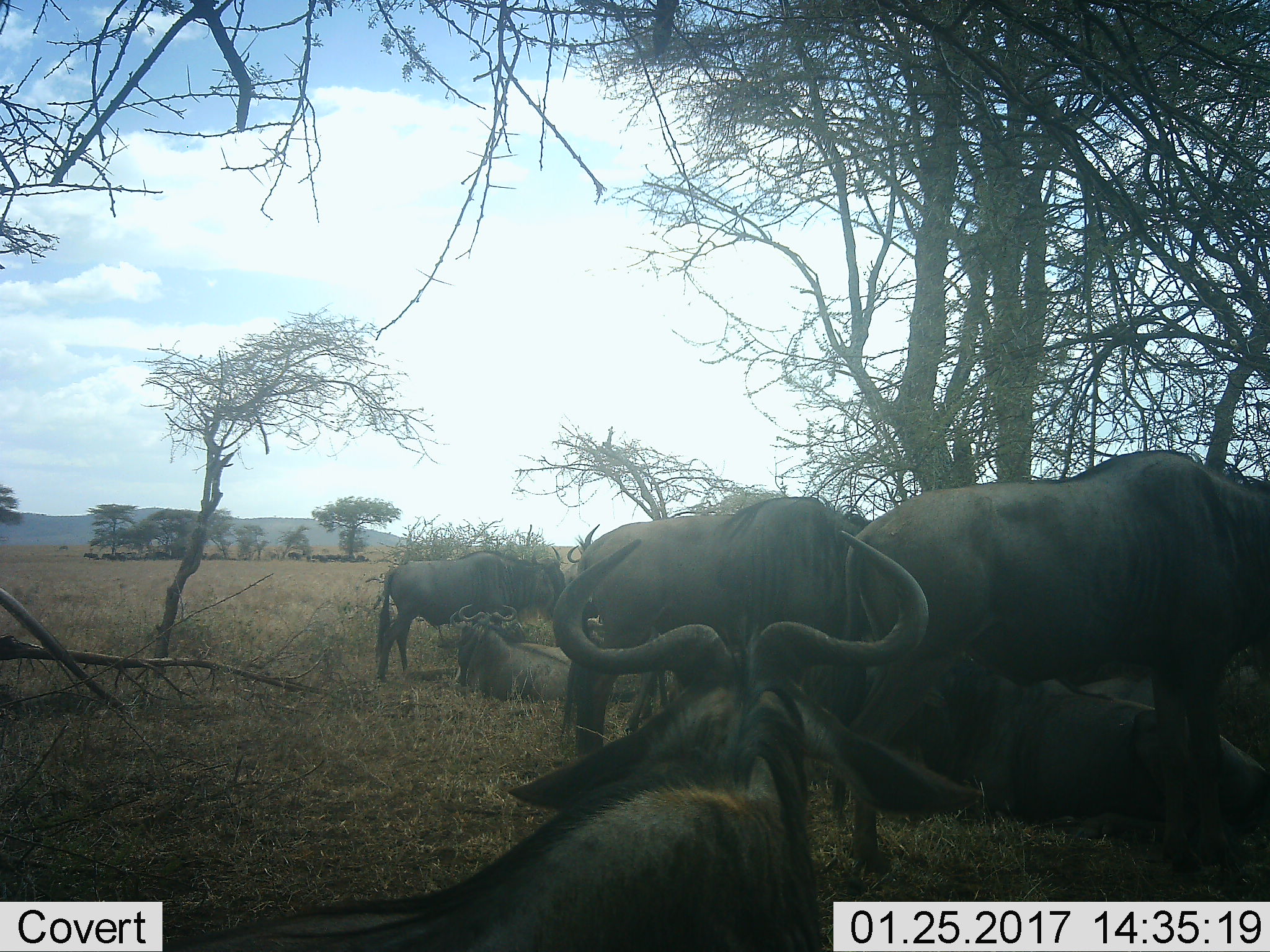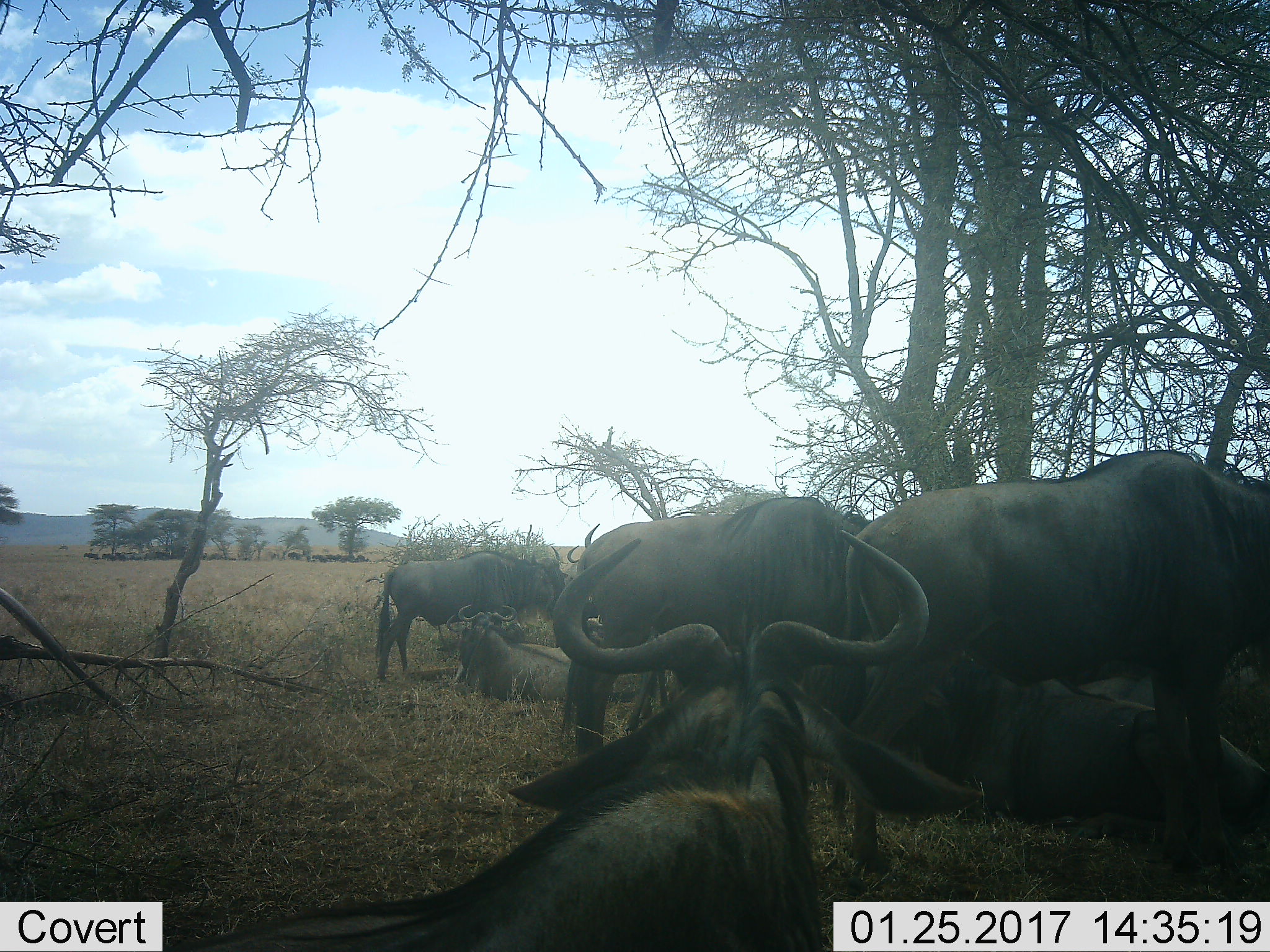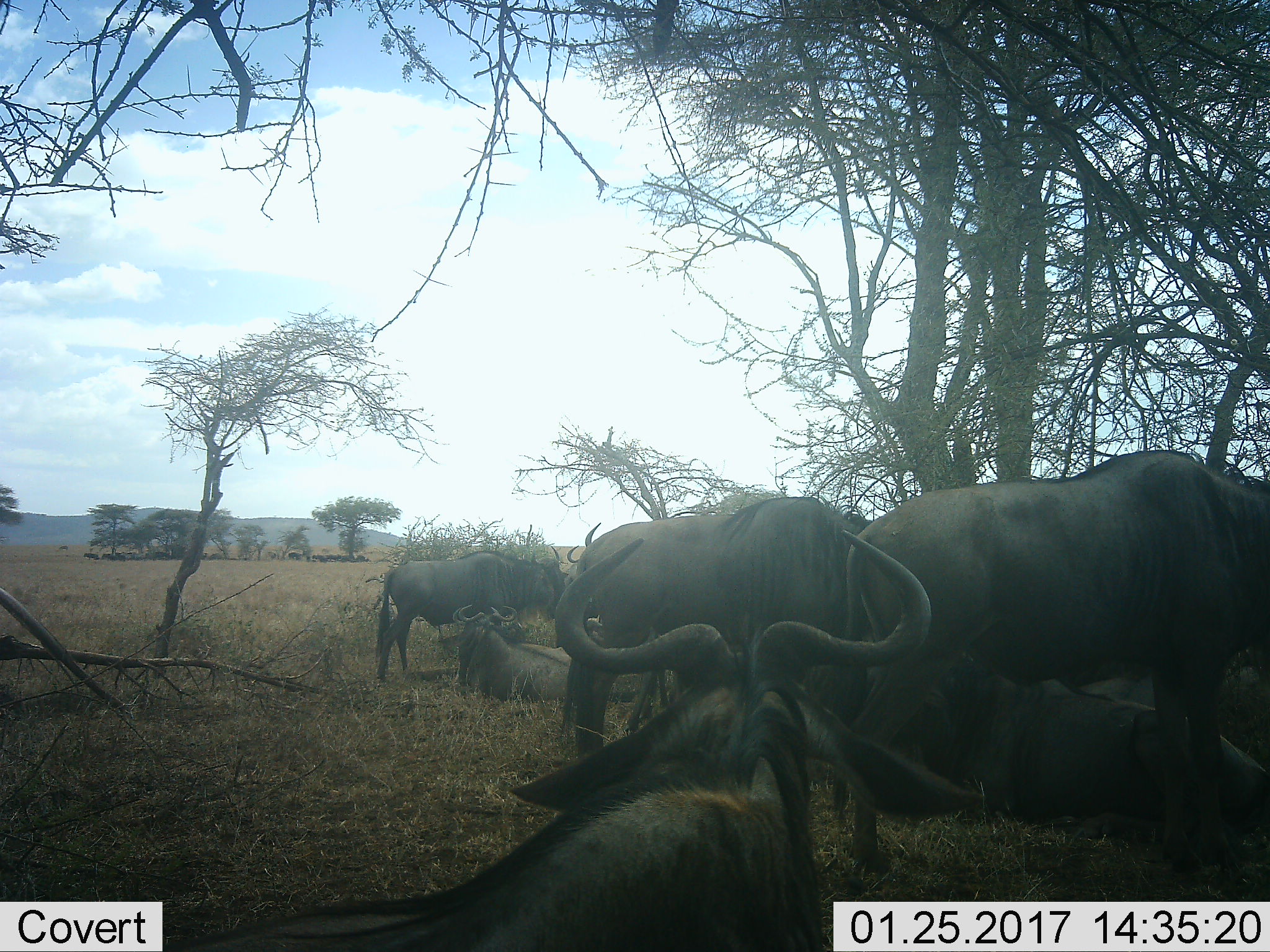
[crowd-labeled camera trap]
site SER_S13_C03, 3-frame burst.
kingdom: Animalia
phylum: Chordata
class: Mammalia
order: Artiodactyla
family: Bovidae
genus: Connochaetes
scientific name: Connochaetes taurinus taurinus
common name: blue wildebeest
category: wildebeestblue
Wildebeestblue (blue wildebeest) (Connochaetes taurinus taurinus), count 5. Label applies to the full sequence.